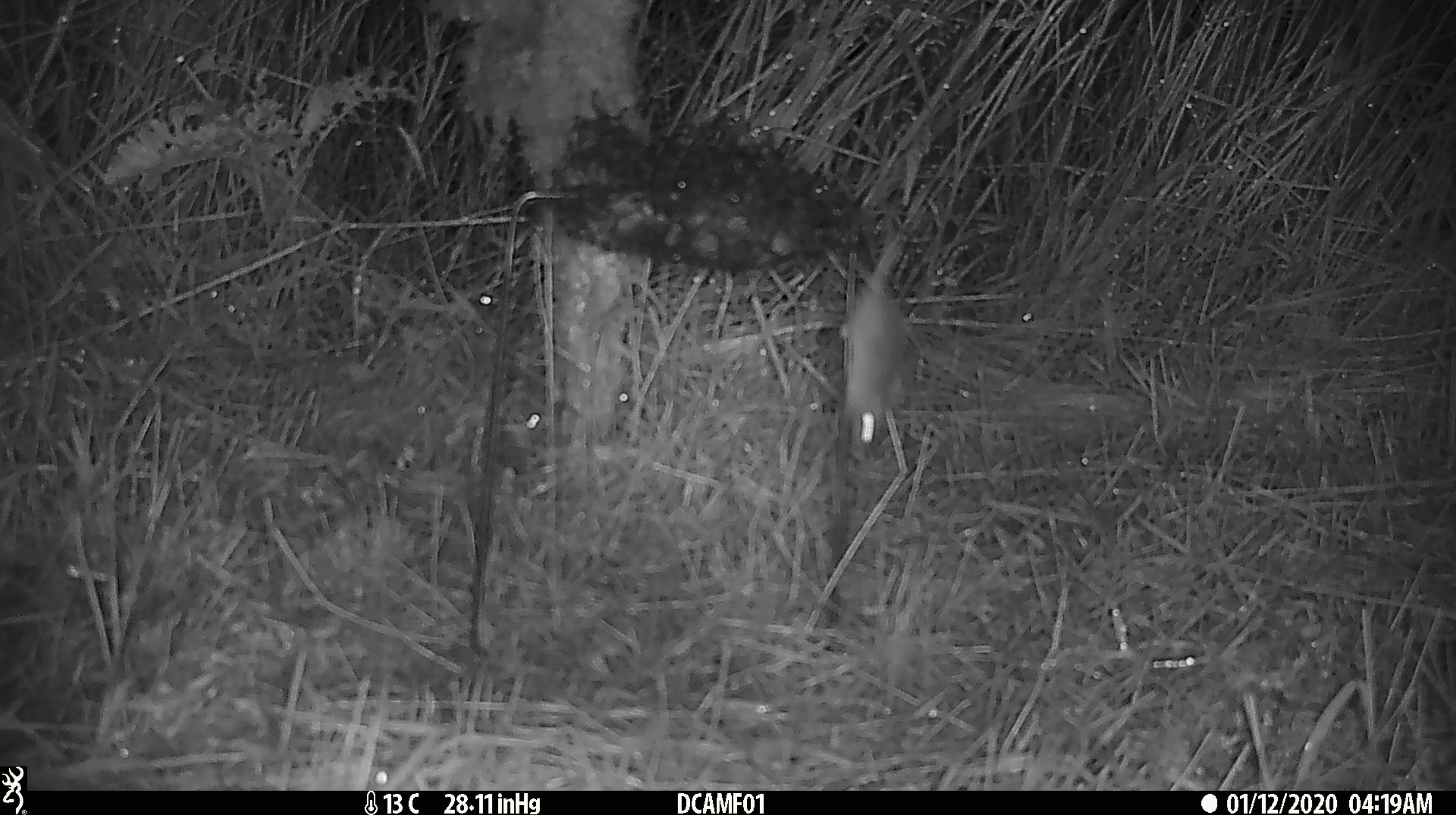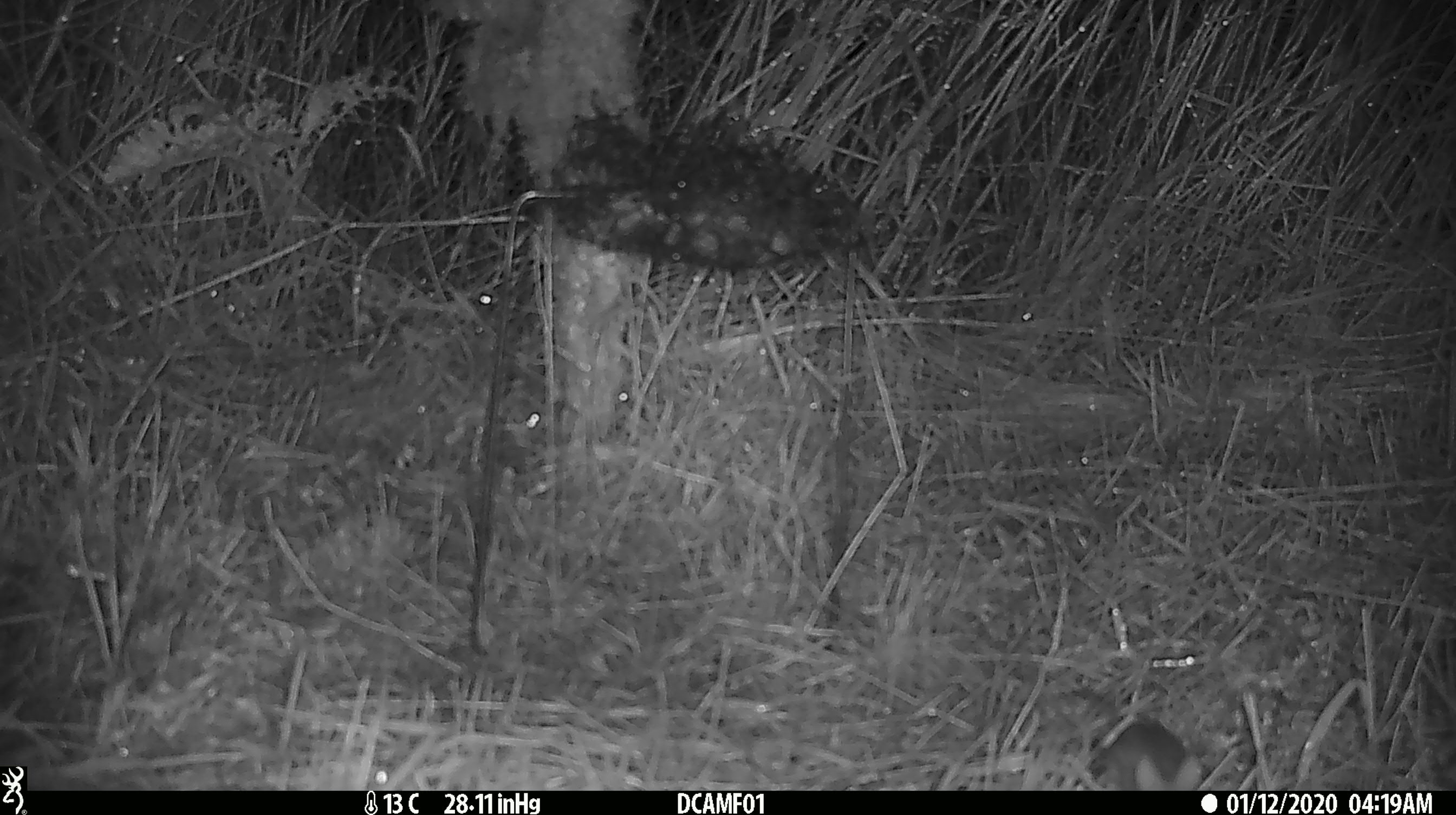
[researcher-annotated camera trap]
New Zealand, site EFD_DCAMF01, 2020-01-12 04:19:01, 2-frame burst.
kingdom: Animalia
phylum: Chordata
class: Mammalia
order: Rodentia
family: Muridae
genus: Mus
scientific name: Mus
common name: mouse